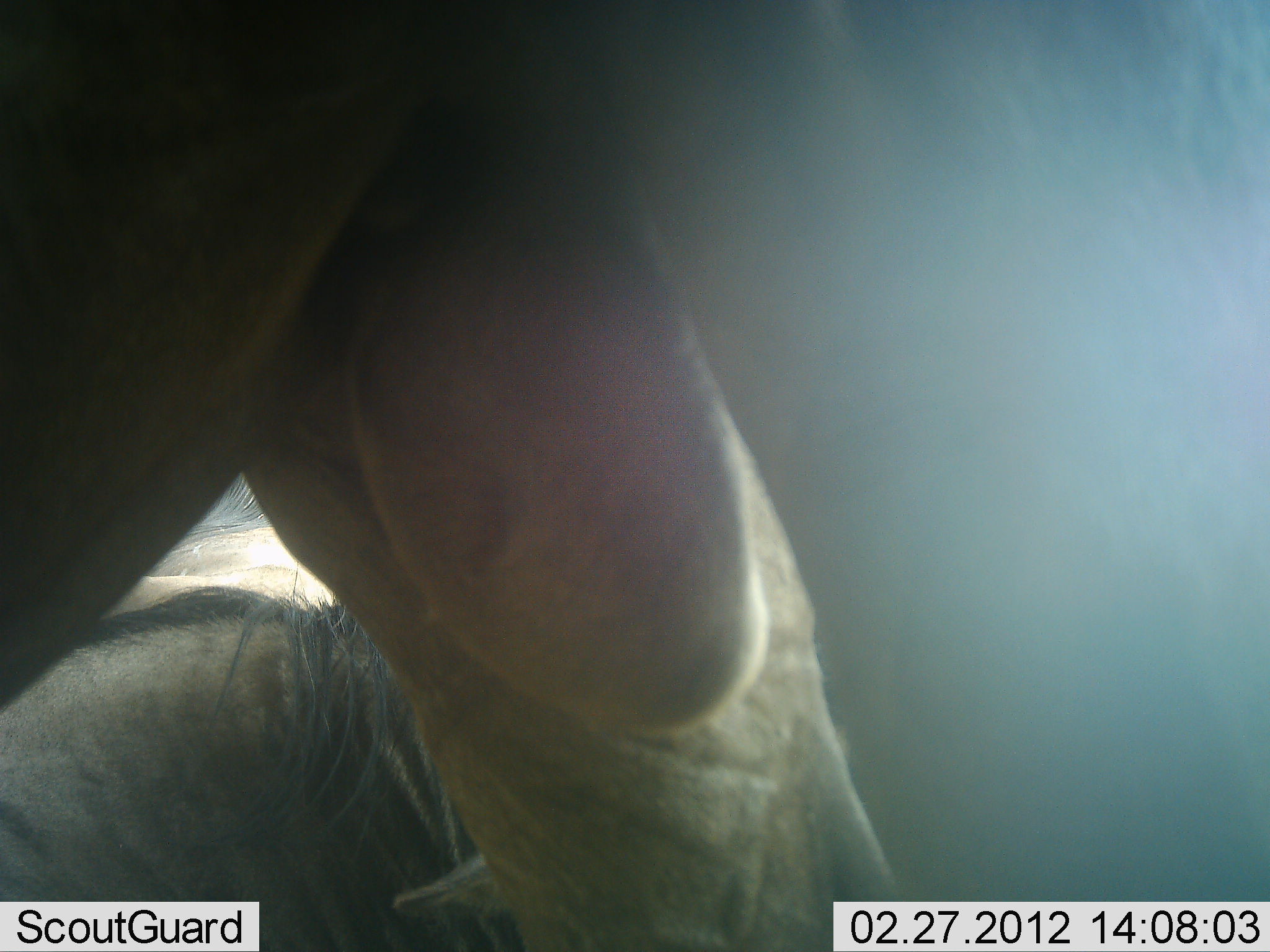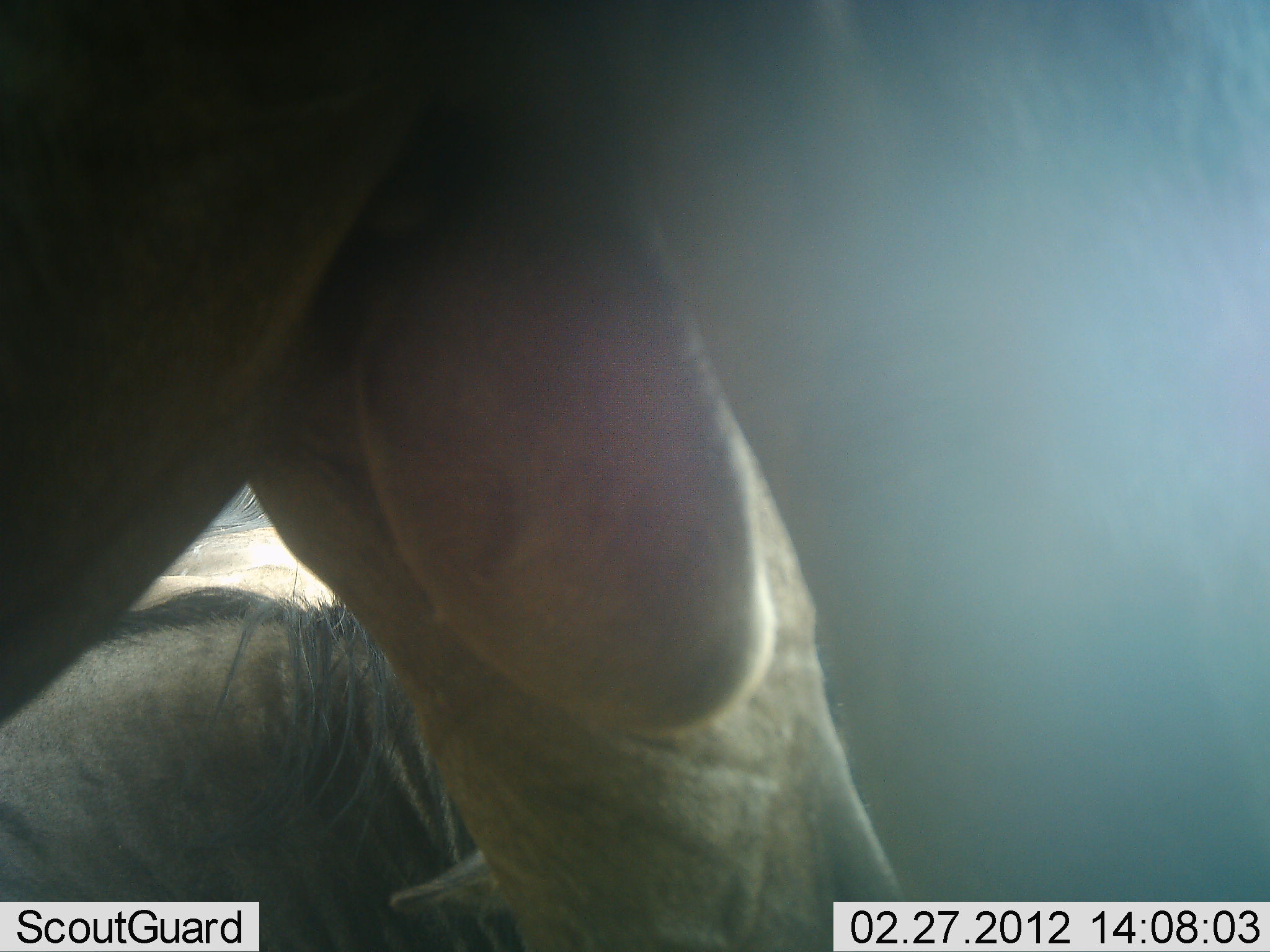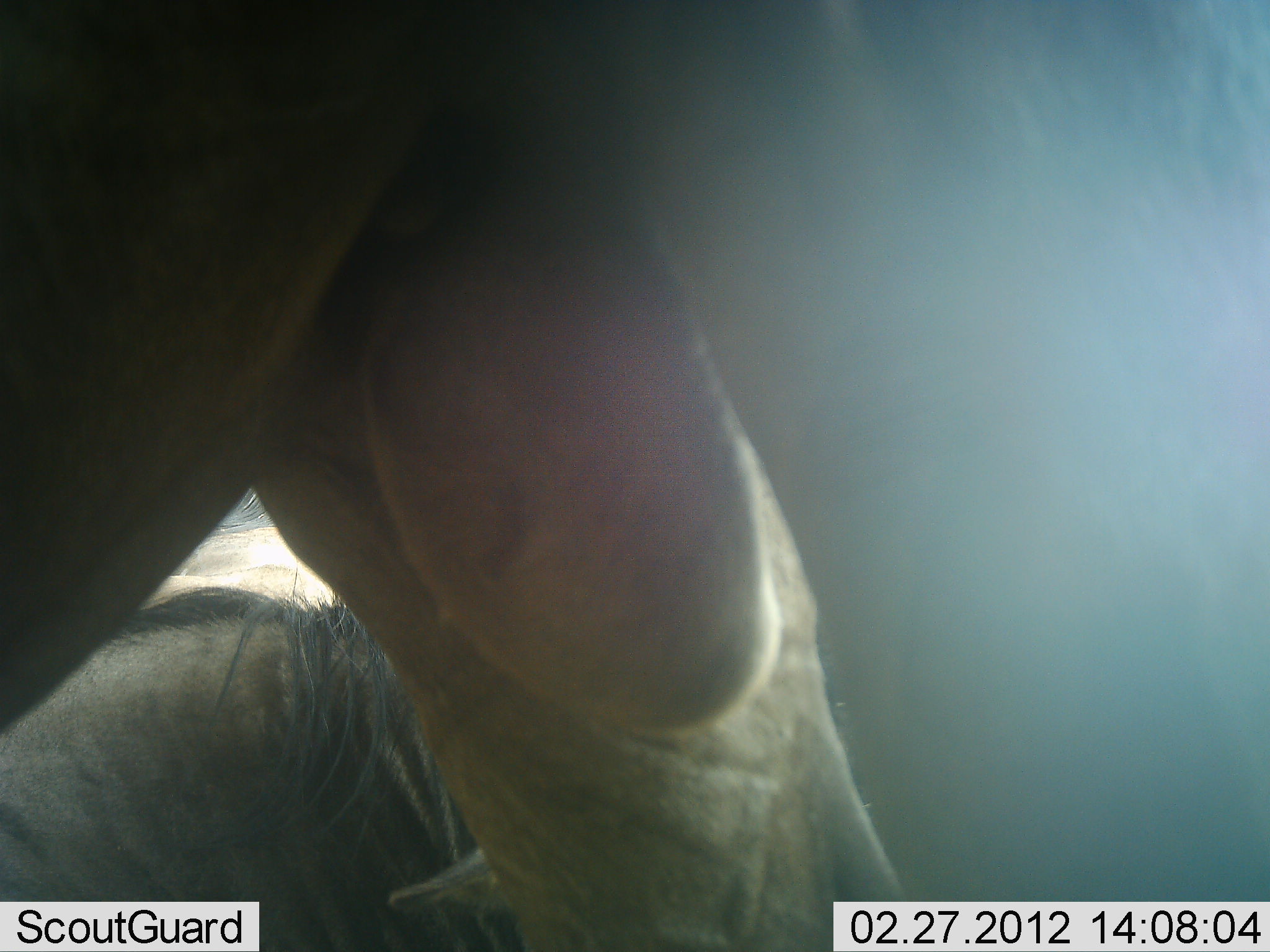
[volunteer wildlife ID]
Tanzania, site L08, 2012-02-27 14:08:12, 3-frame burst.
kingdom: Animalia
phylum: Chordata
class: Mammalia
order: Artiodactyla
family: Bovidae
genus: Connochaetes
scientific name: Connochaetes taurinus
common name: blue wildebeest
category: wildebeest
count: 2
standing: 80%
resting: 73%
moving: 0%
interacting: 0%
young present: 0%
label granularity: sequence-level